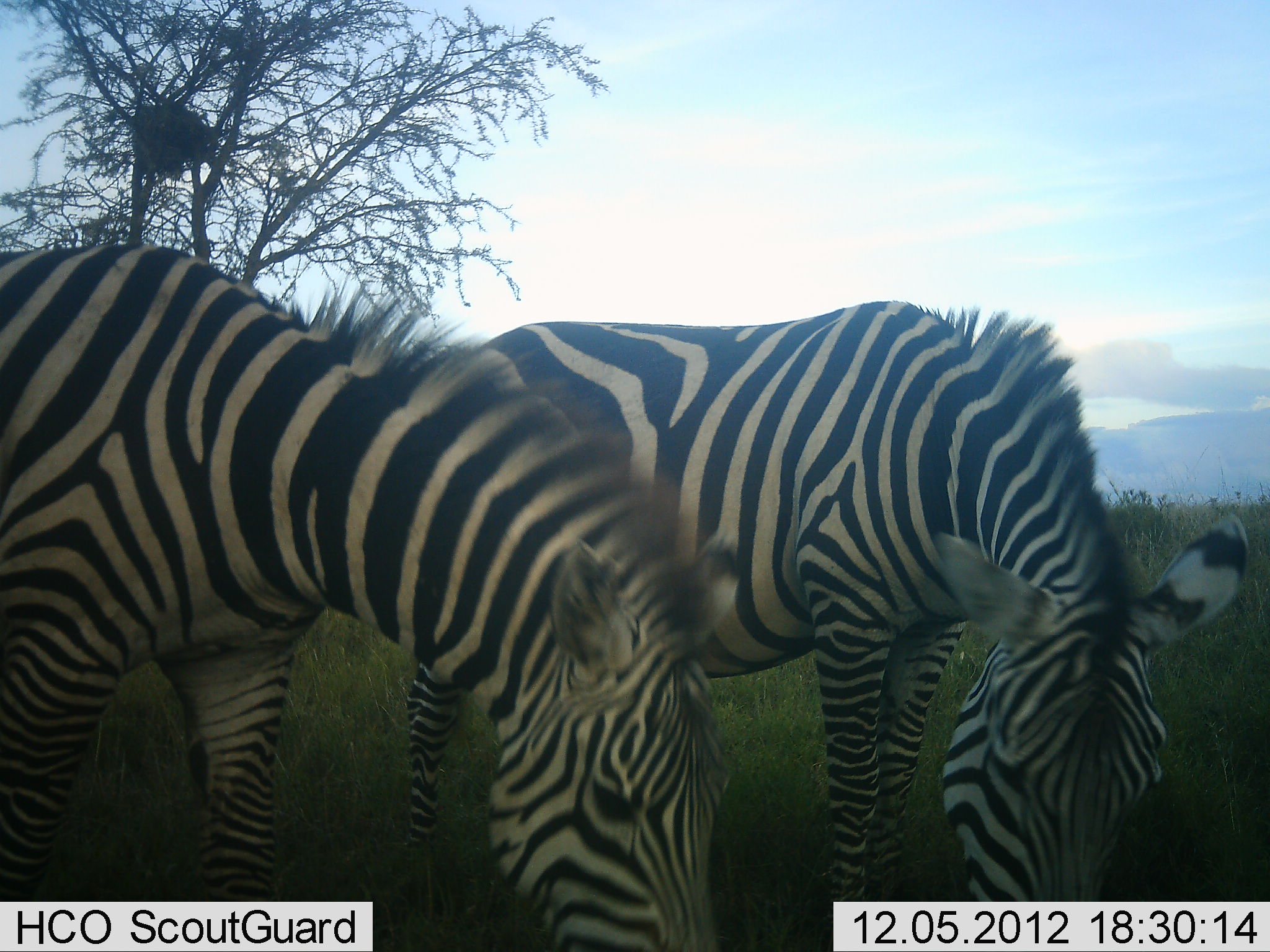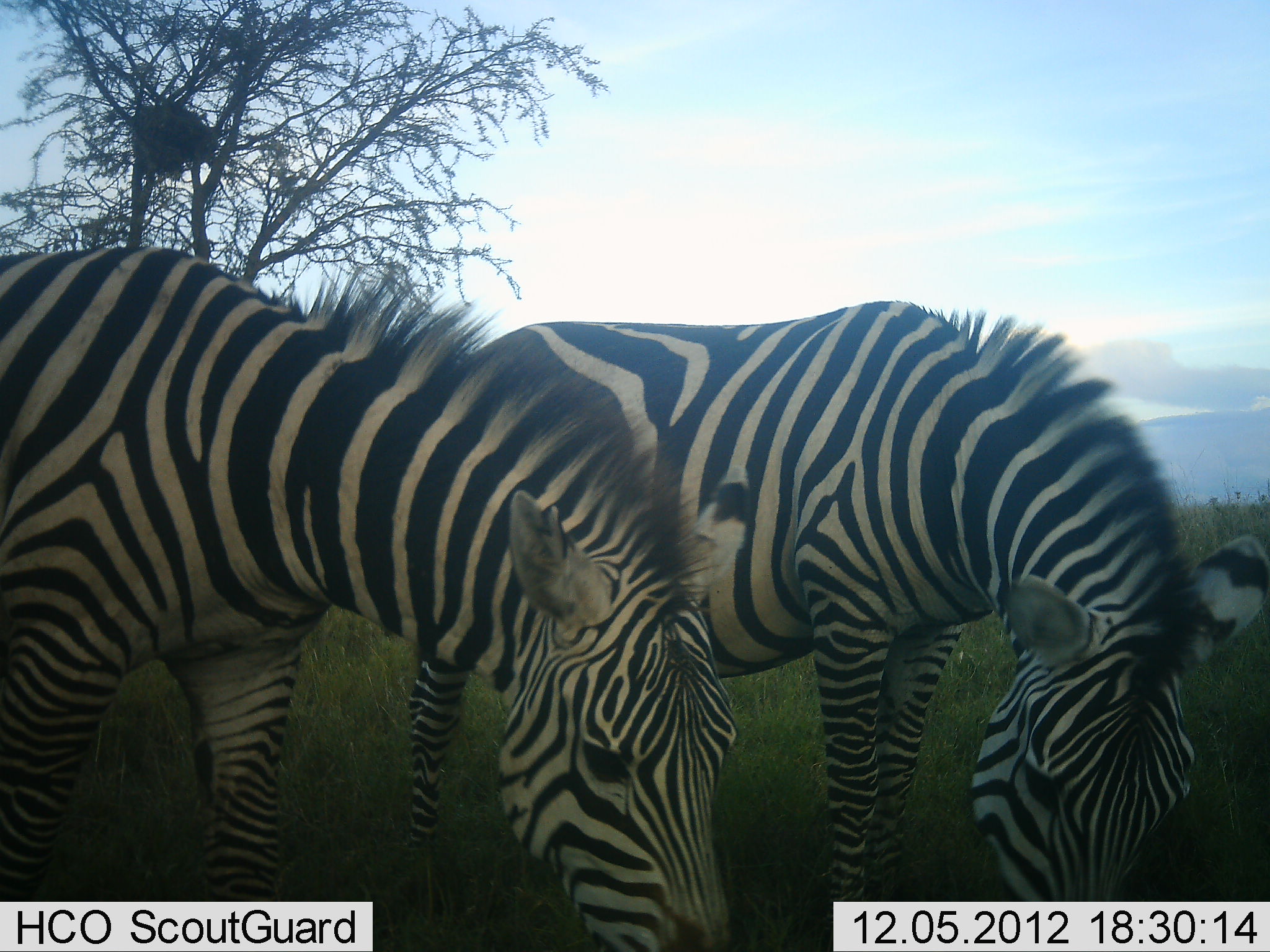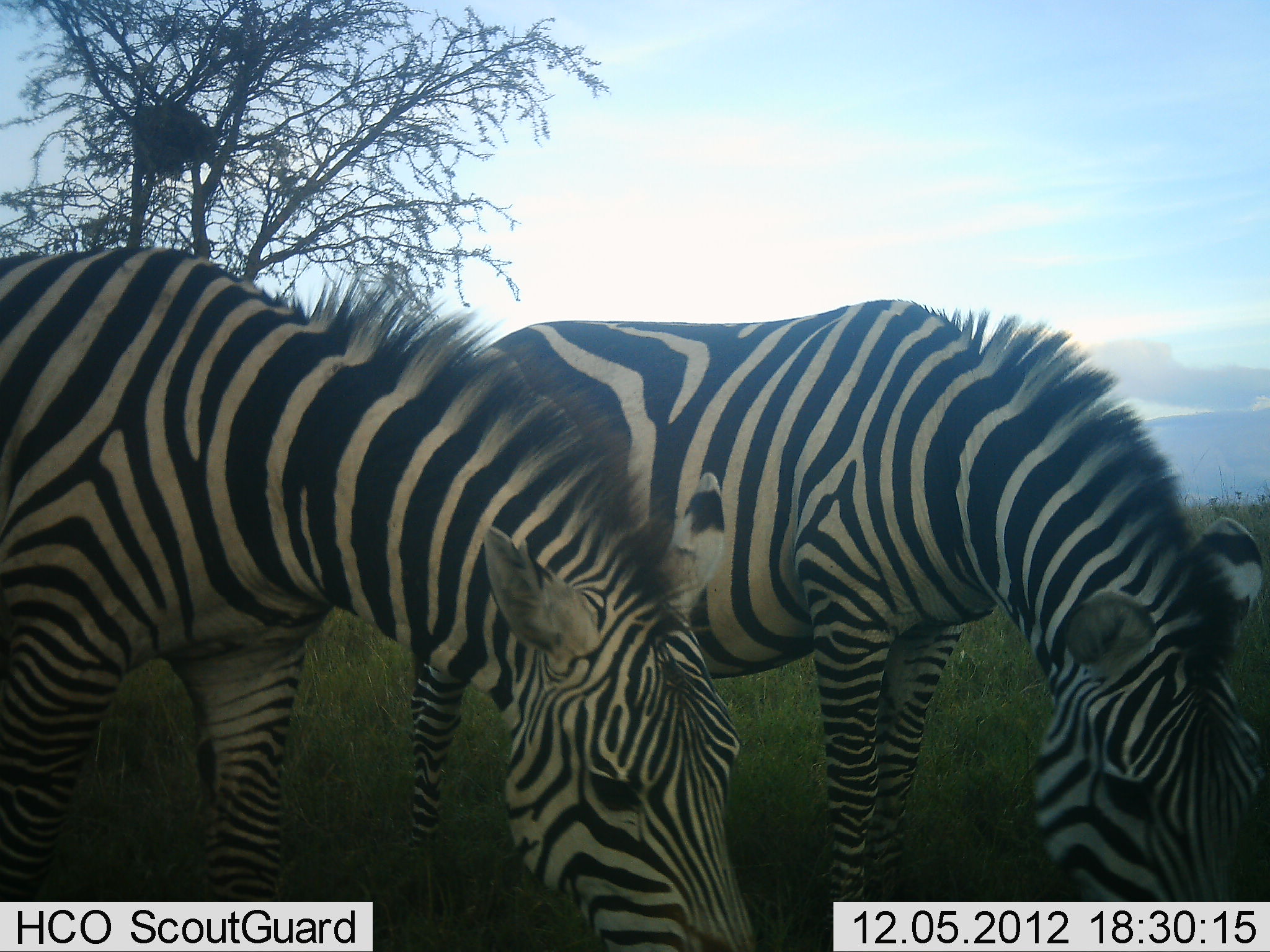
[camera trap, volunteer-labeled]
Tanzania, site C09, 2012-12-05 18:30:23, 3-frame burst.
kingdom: Animalia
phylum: Chordata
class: Mammalia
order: Perissodactyla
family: Equidae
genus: Equus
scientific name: Equus quagga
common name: plains zebra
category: zebra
Zebra (plains zebra) (Equus quagga), count 2. Behavior (volunteer vote fractions): standing 0%, resting 0%, moving 0%, interacting 0%. Young present (vote fraction): 0%. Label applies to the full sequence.